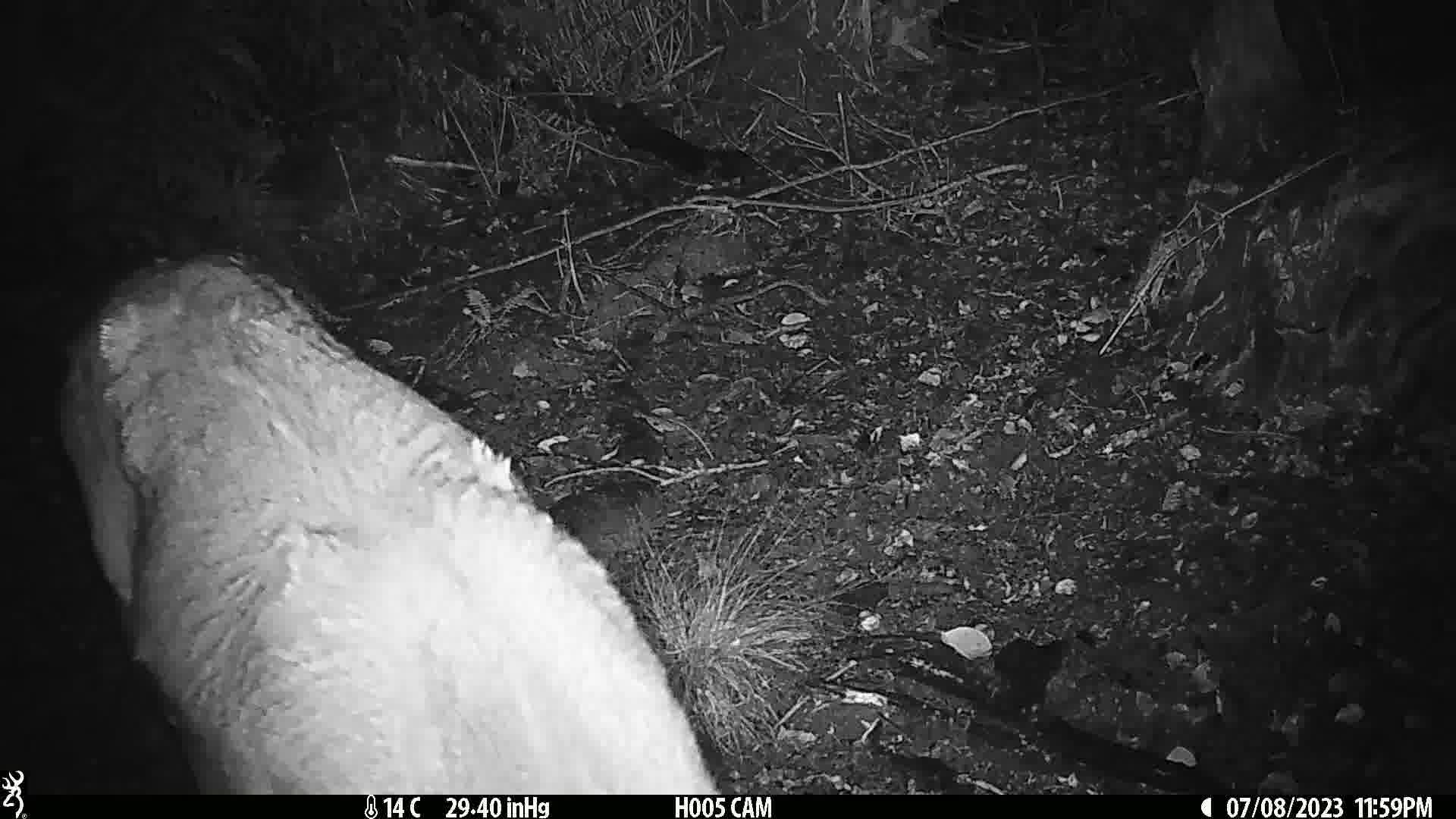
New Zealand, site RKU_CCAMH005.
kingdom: Animalia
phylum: Chordata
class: Mammalia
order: Artiodactyla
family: Cervidae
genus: Odocoileus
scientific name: Odocoileus virginianus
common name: white-tailed deer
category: white tailed deer